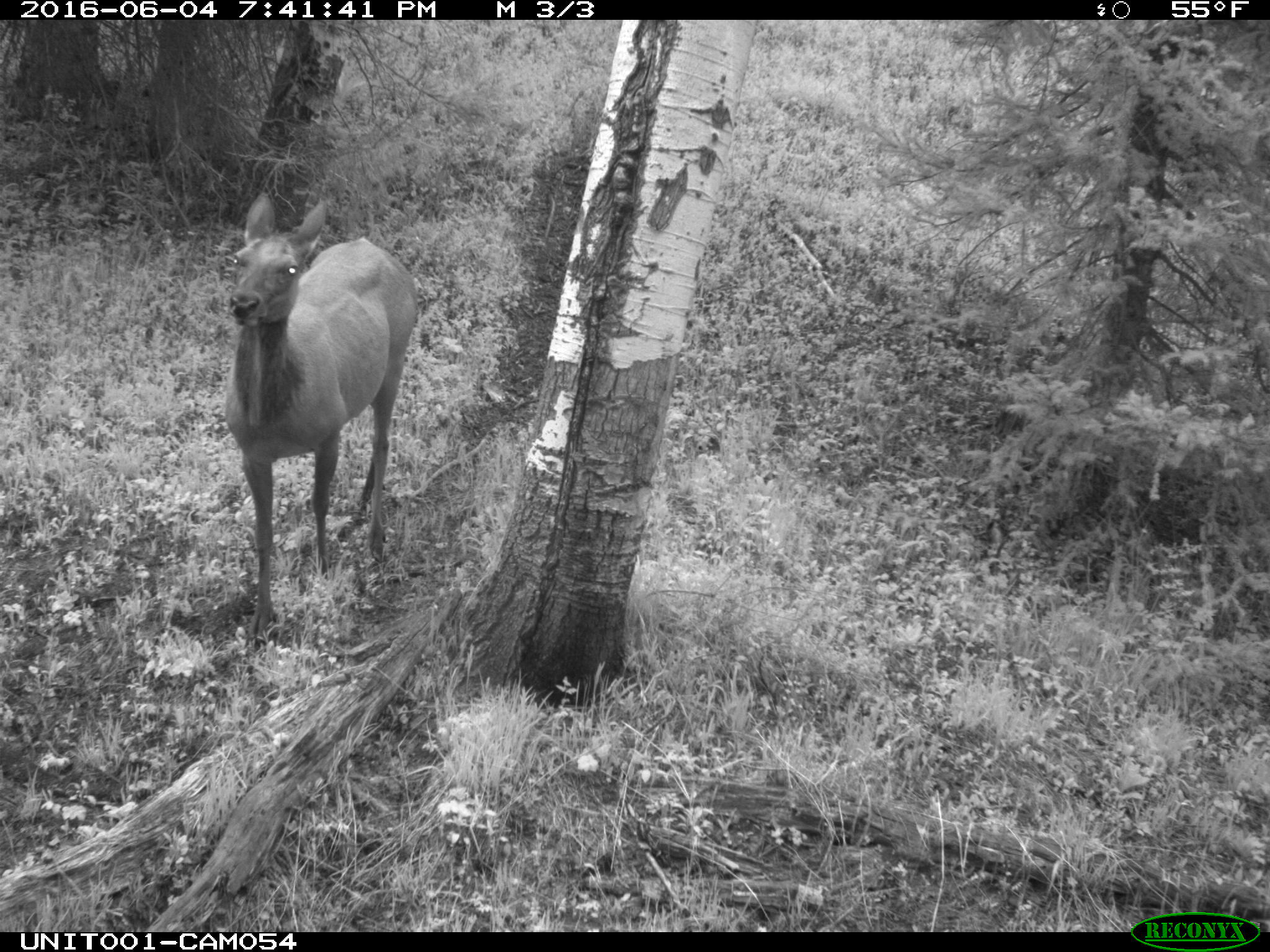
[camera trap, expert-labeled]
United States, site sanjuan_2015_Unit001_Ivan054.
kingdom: Animalia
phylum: Chordata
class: Mammalia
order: Artiodactyla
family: Cervidae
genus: Cervus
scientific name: Cervus elaphus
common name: red deer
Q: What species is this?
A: Cervus elaphus (red deer).